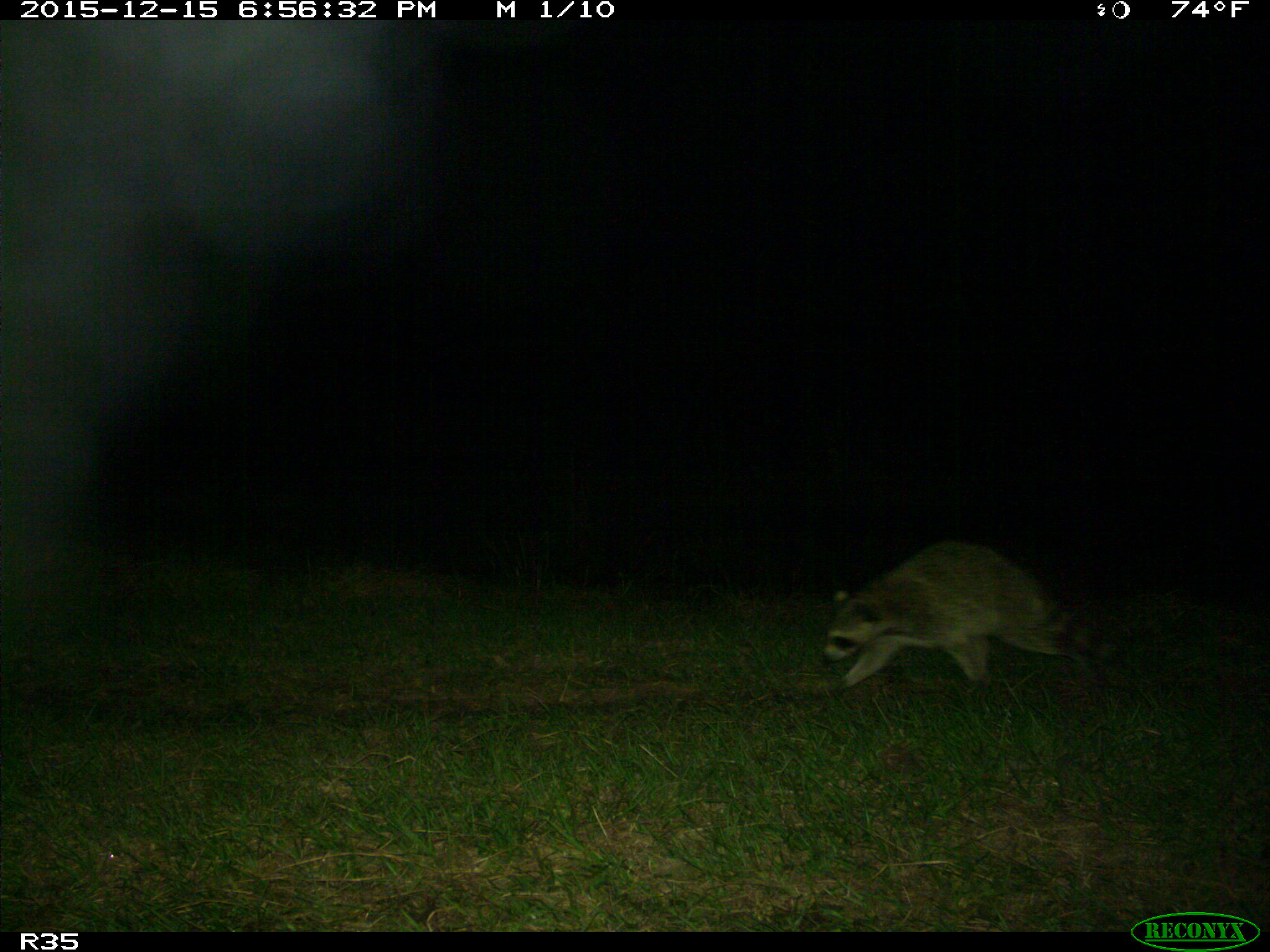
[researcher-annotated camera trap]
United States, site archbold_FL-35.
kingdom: Animalia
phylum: Chordata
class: Mammalia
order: Carnivora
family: Procyonidae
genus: Procyon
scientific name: Procyon lotor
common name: common raccoon